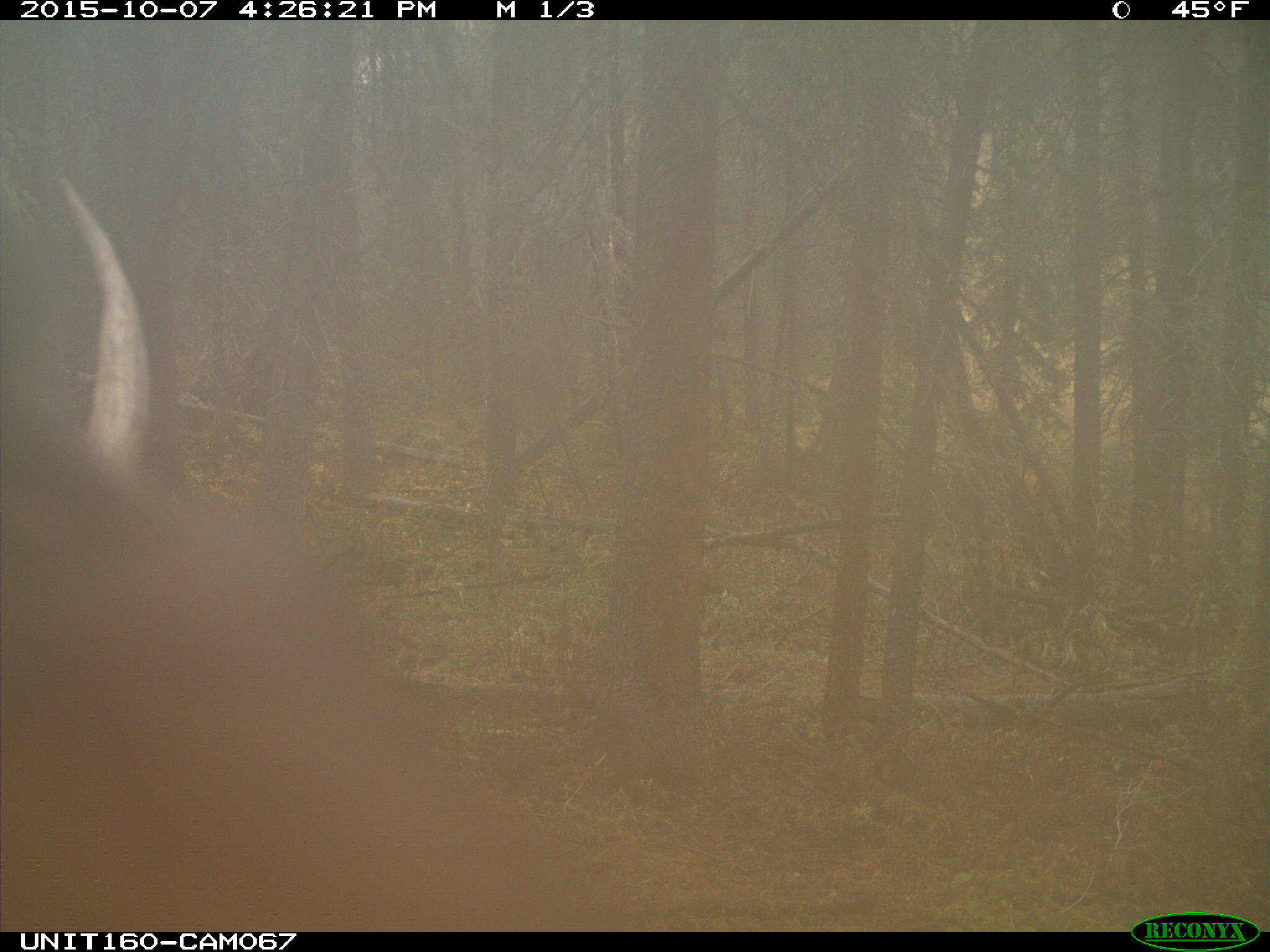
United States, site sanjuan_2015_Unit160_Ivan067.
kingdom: Animalia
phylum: Chordata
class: Mammalia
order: Artiodactyla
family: Cervidae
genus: Cervus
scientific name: Cervus elaphus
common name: red deer